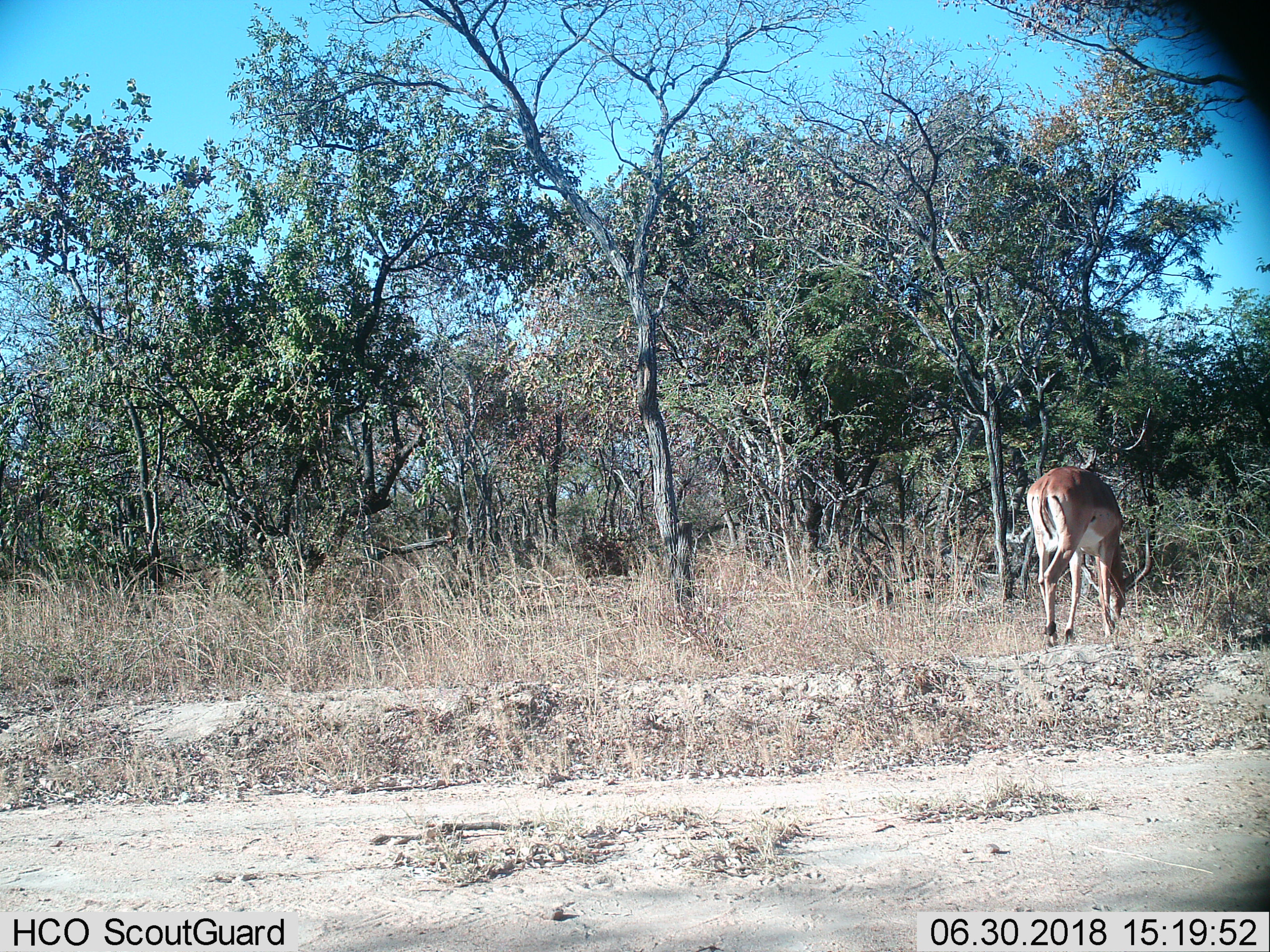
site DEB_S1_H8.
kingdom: Animalia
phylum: Chordata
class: Mammalia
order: Artiodactyla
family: Bovidae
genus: Aepyceros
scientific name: Aepyceros melampus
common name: impala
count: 1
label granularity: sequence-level